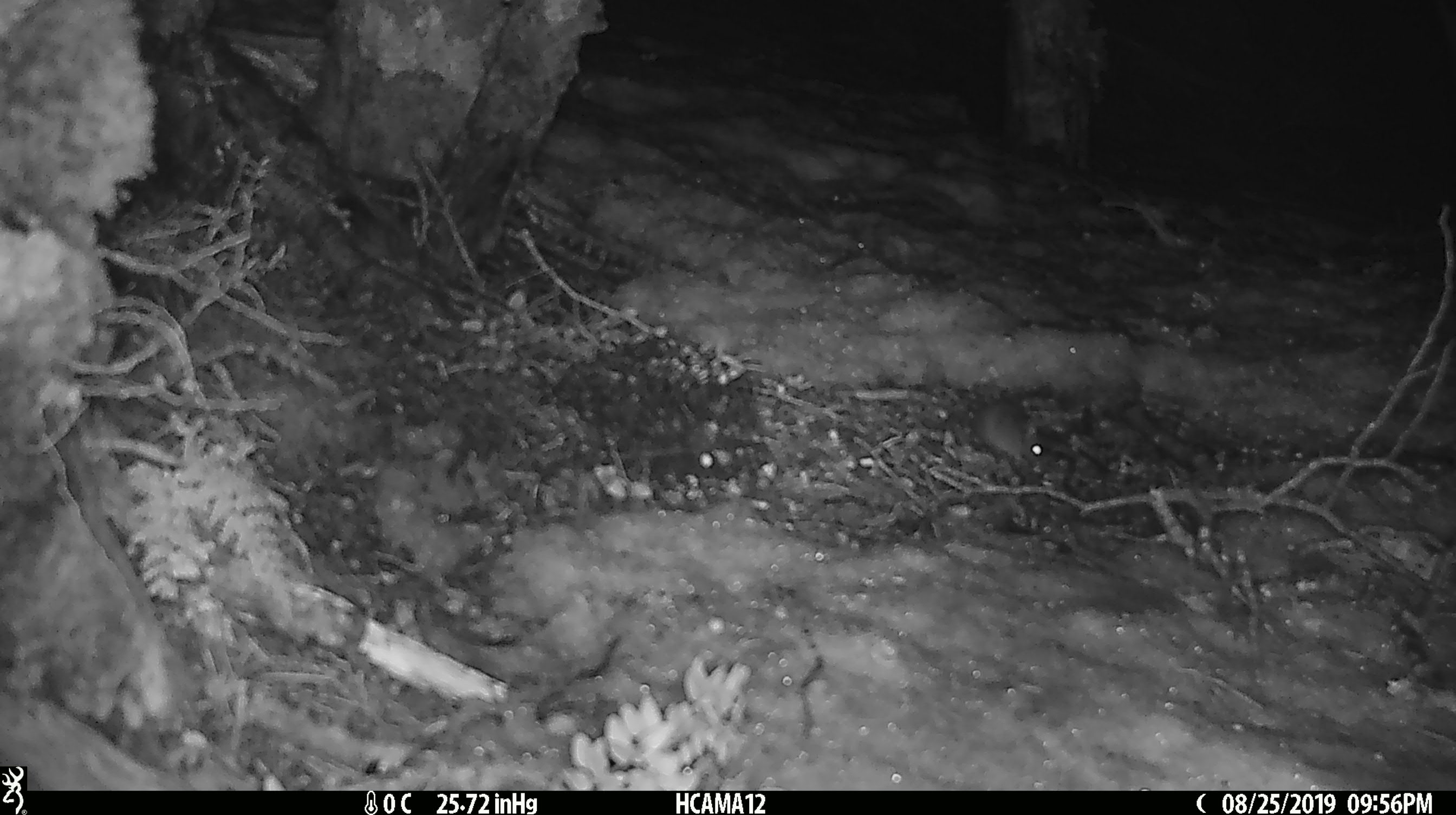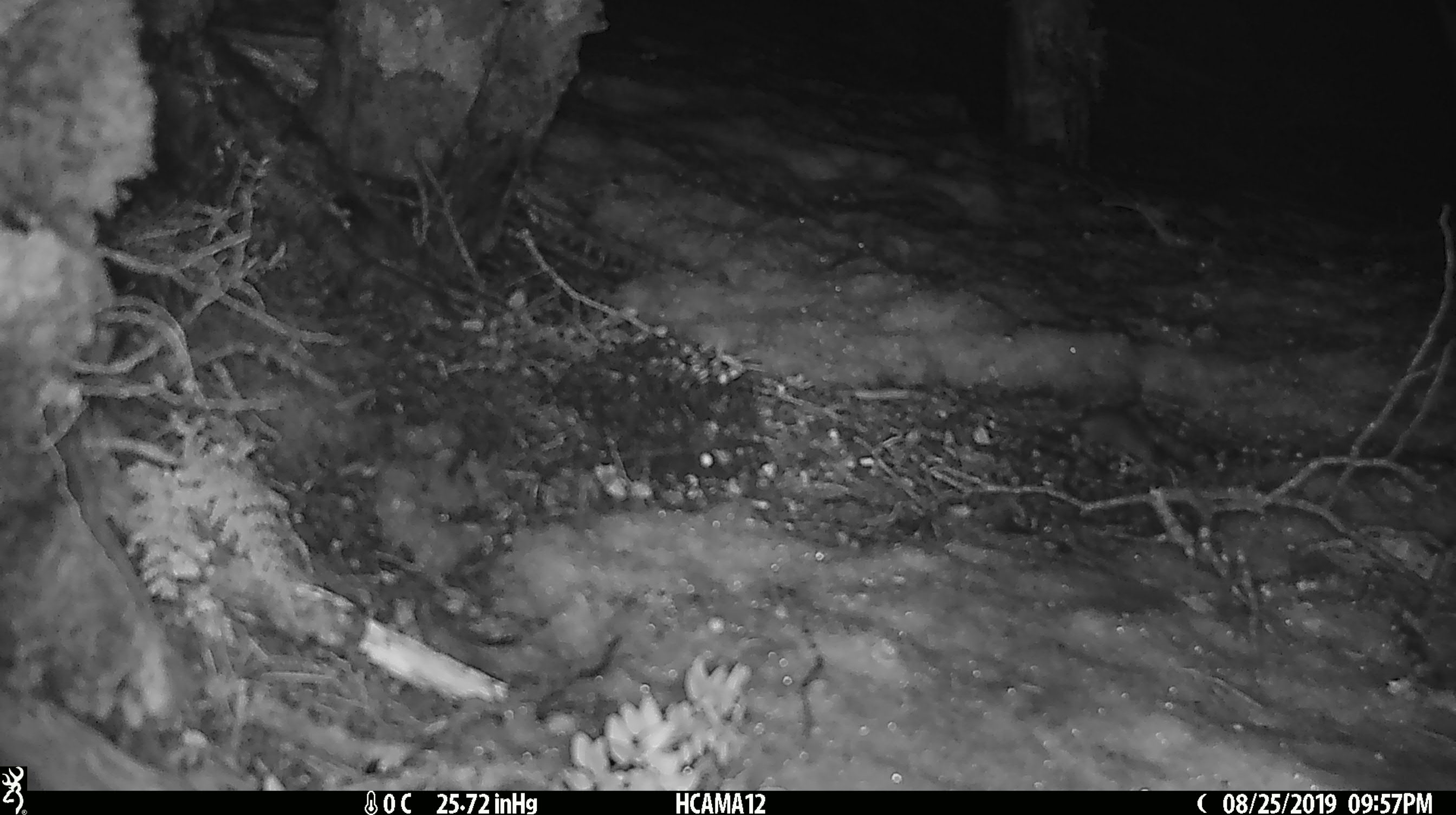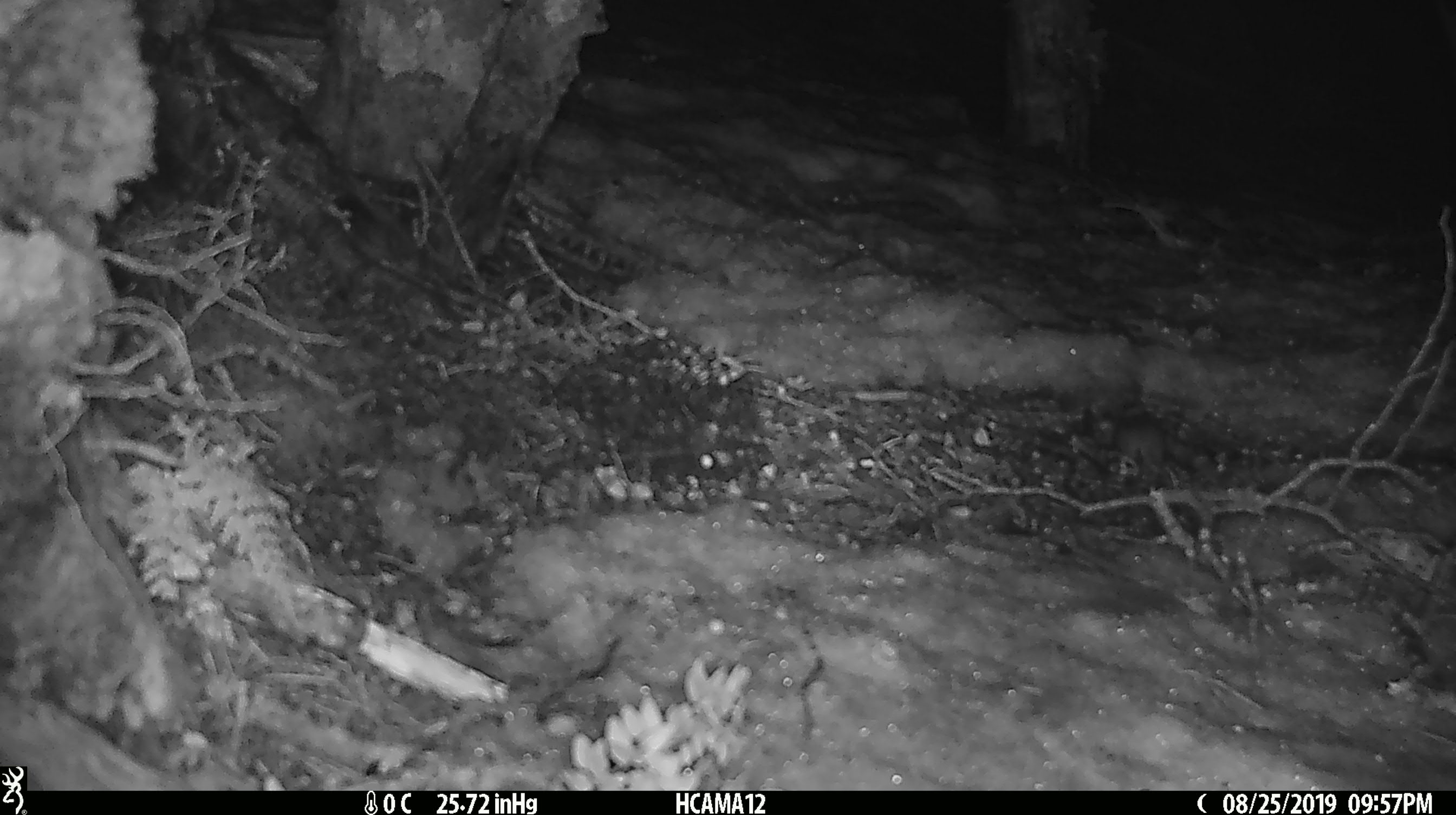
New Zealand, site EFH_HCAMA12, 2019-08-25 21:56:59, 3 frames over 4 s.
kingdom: Animalia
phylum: Chordata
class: Mammalia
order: Rodentia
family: Muridae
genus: Mus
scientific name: Mus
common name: mouse